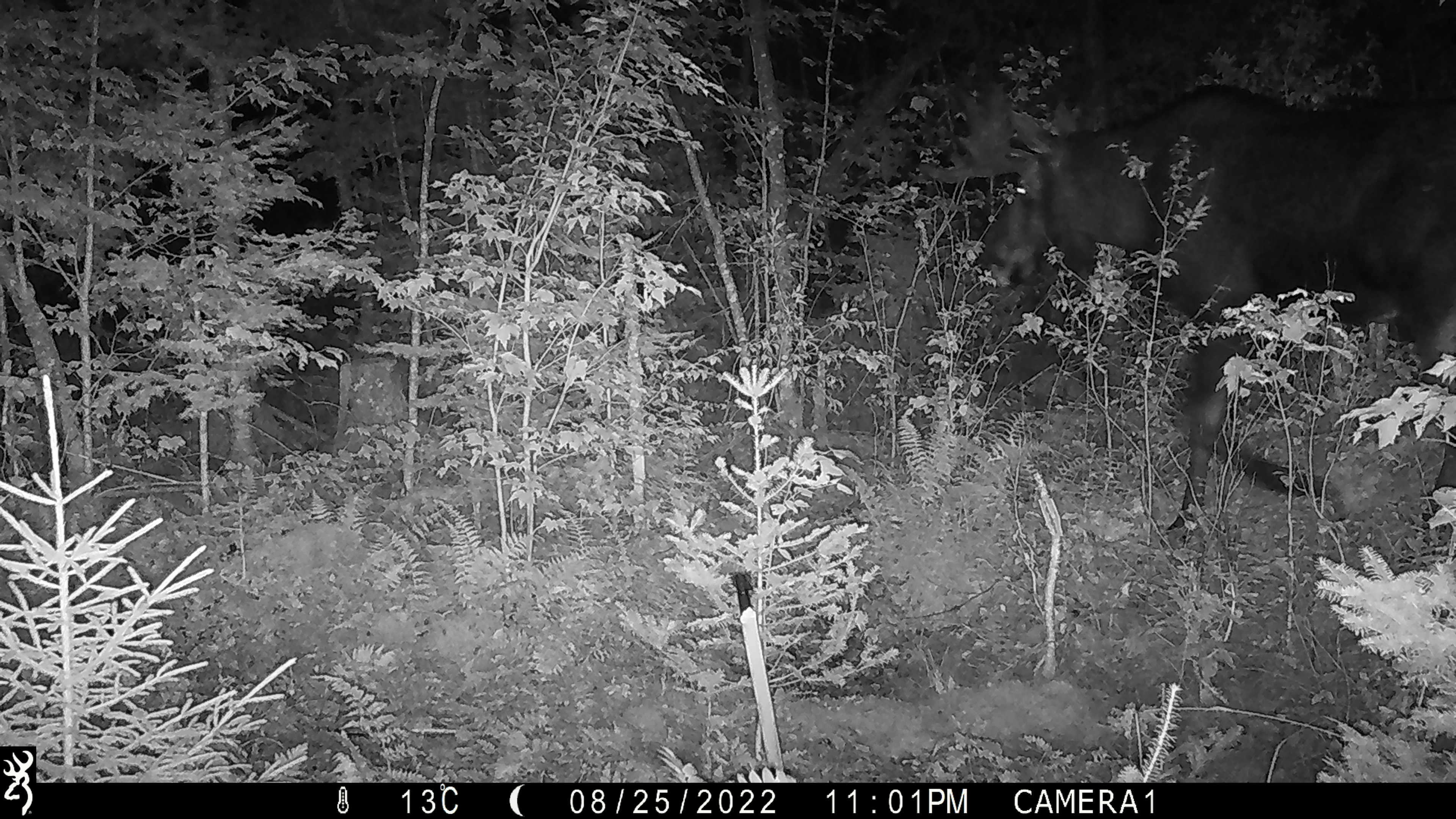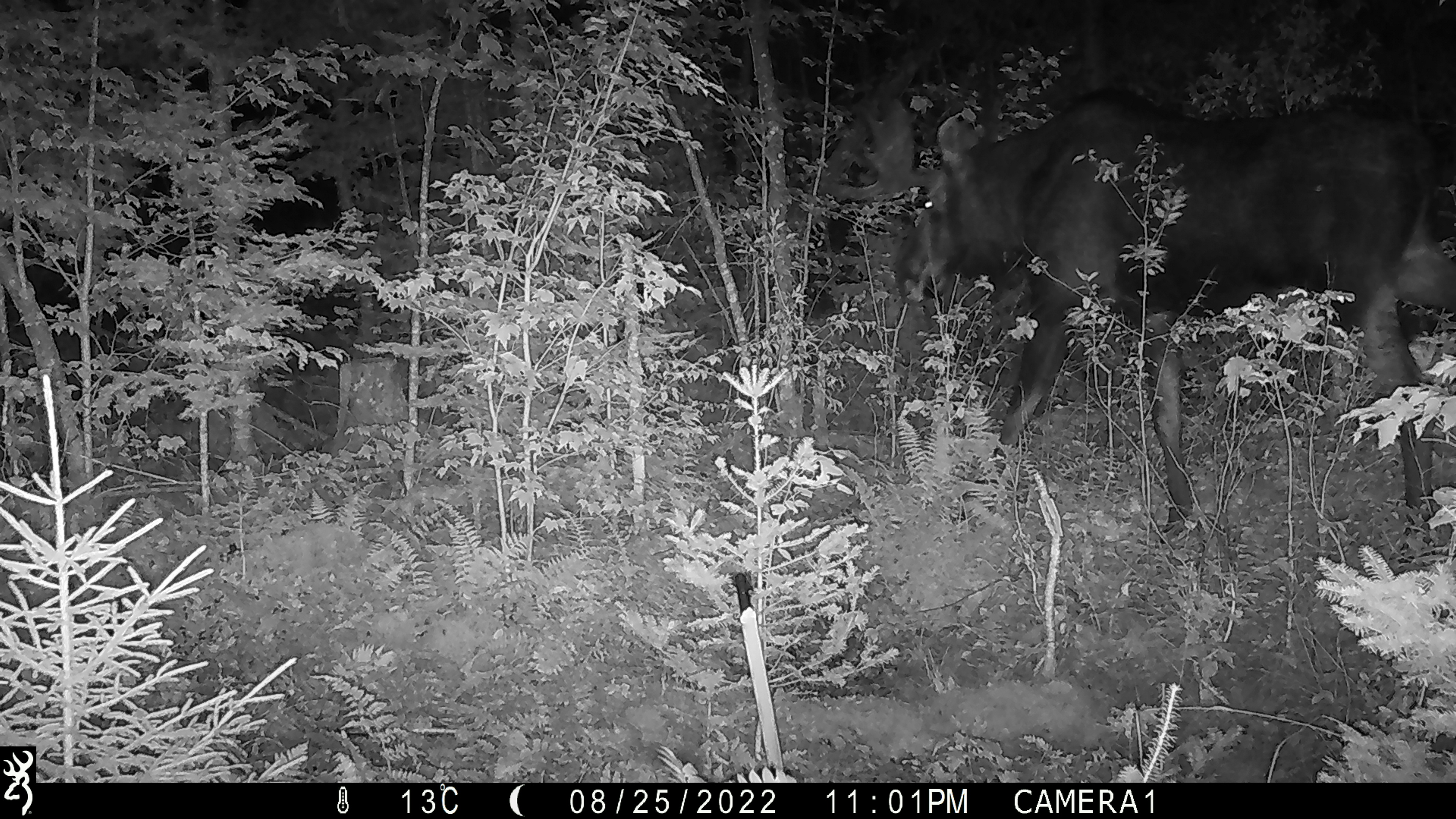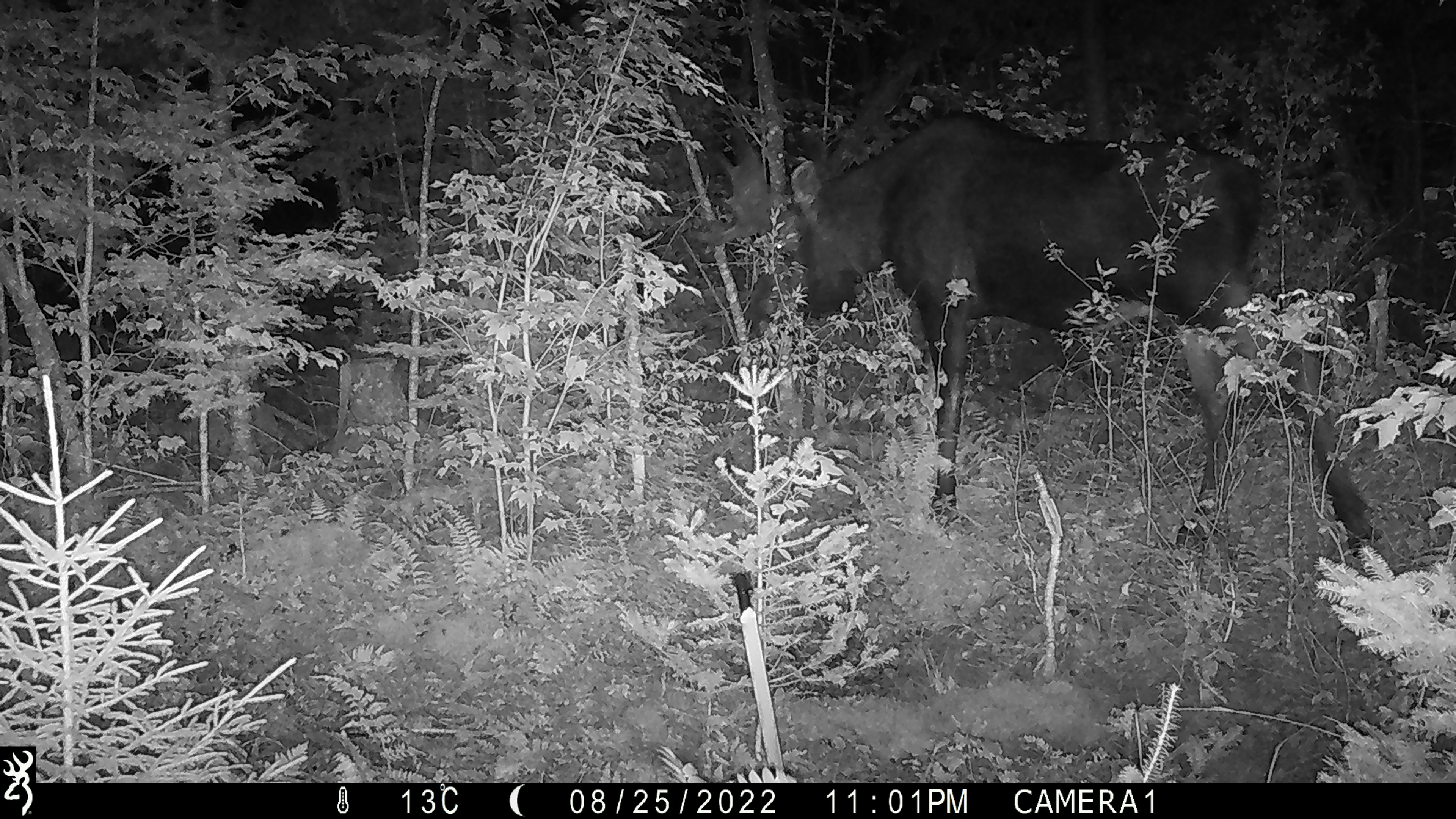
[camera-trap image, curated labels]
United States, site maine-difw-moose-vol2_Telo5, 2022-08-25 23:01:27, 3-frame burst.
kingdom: Animalia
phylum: Chordata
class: Mammalia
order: Artiodactyla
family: Cervidae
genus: Alces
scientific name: Alces alces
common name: moose